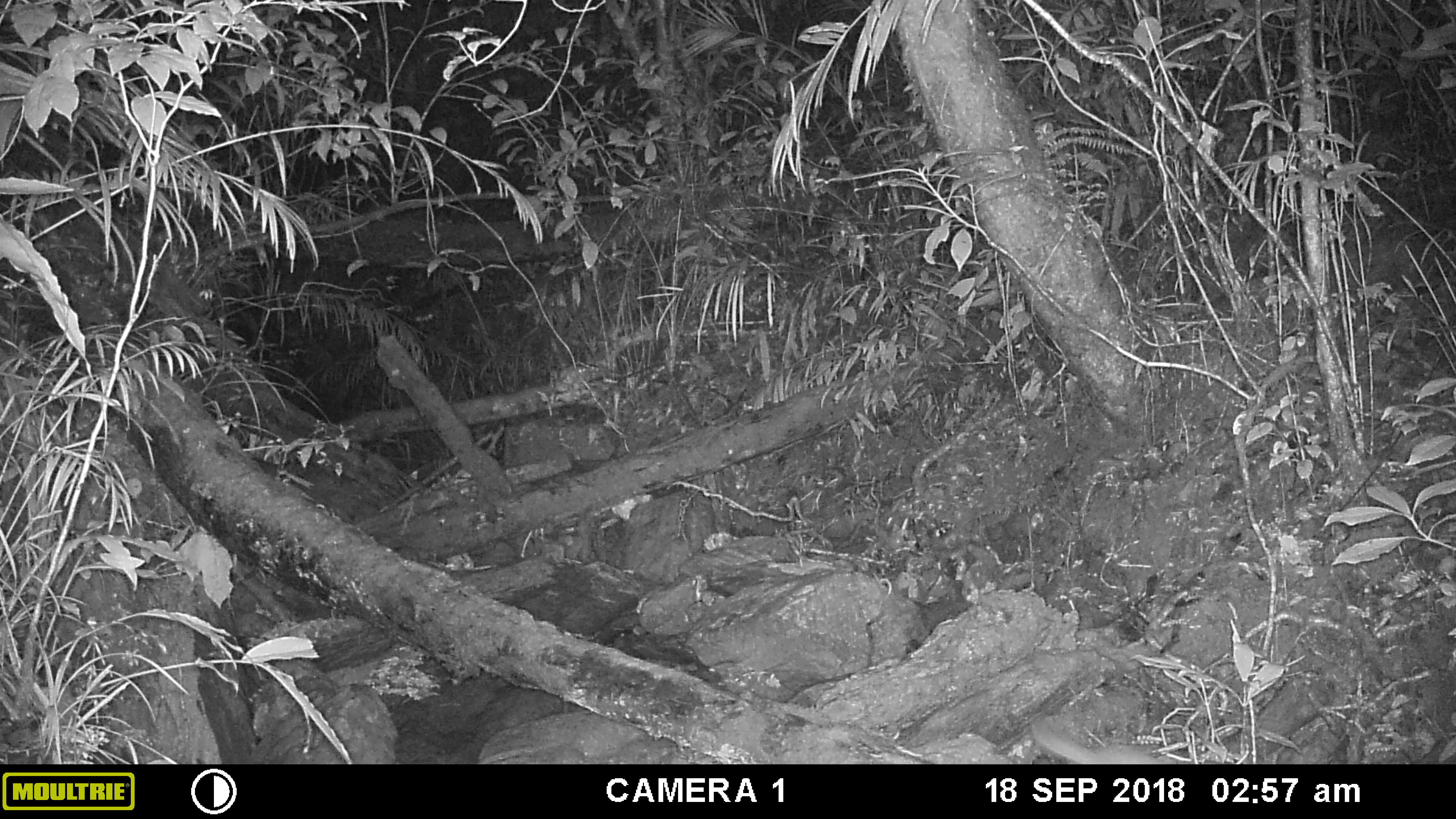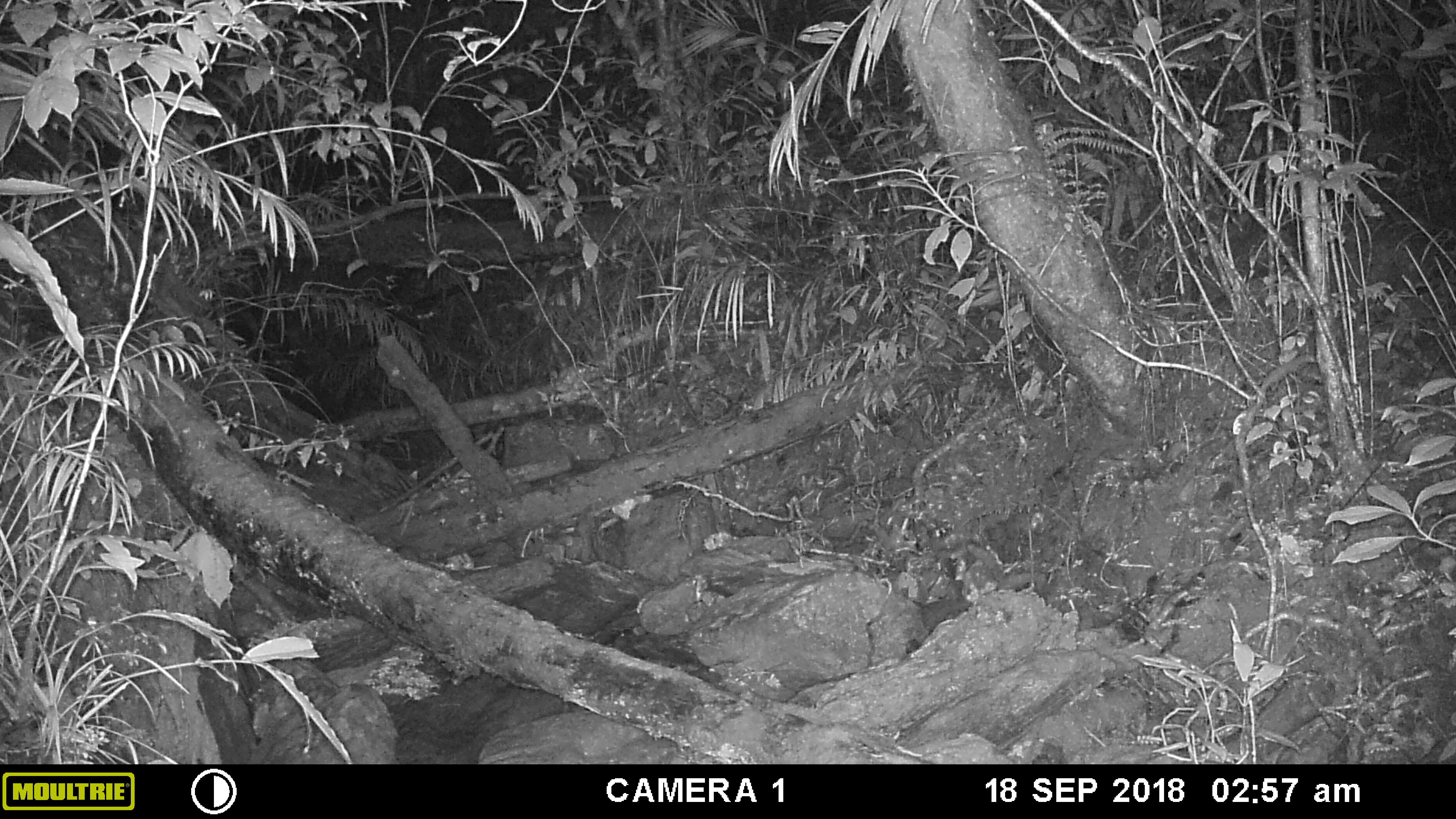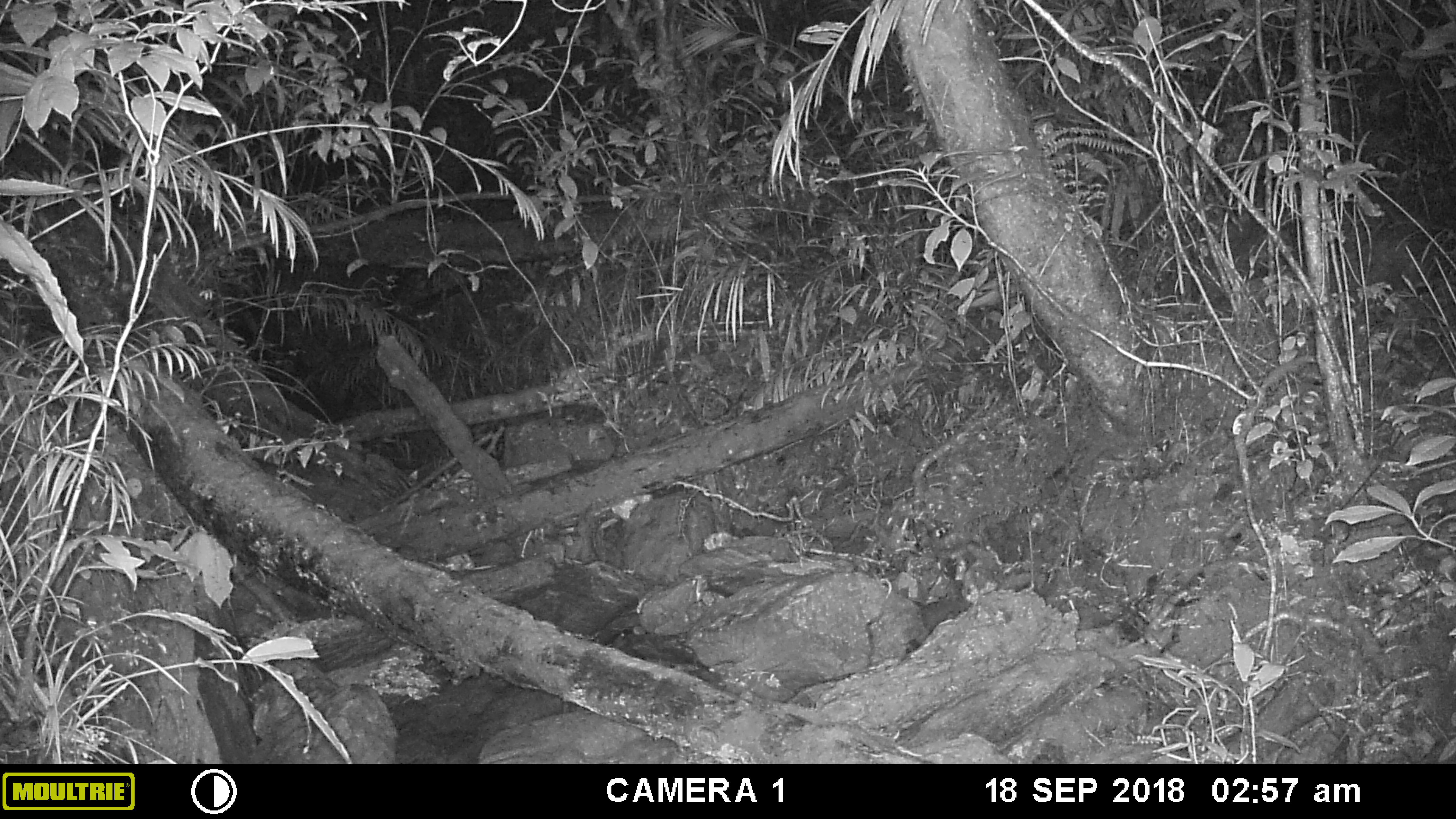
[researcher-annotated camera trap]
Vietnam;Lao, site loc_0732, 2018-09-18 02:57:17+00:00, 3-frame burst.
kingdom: Animalia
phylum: Chordata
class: Mammalia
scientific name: Mammalia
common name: mammal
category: unidentified small mammal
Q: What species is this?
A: Unidentified small mammal (mammal) (Mammalia).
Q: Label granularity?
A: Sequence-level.